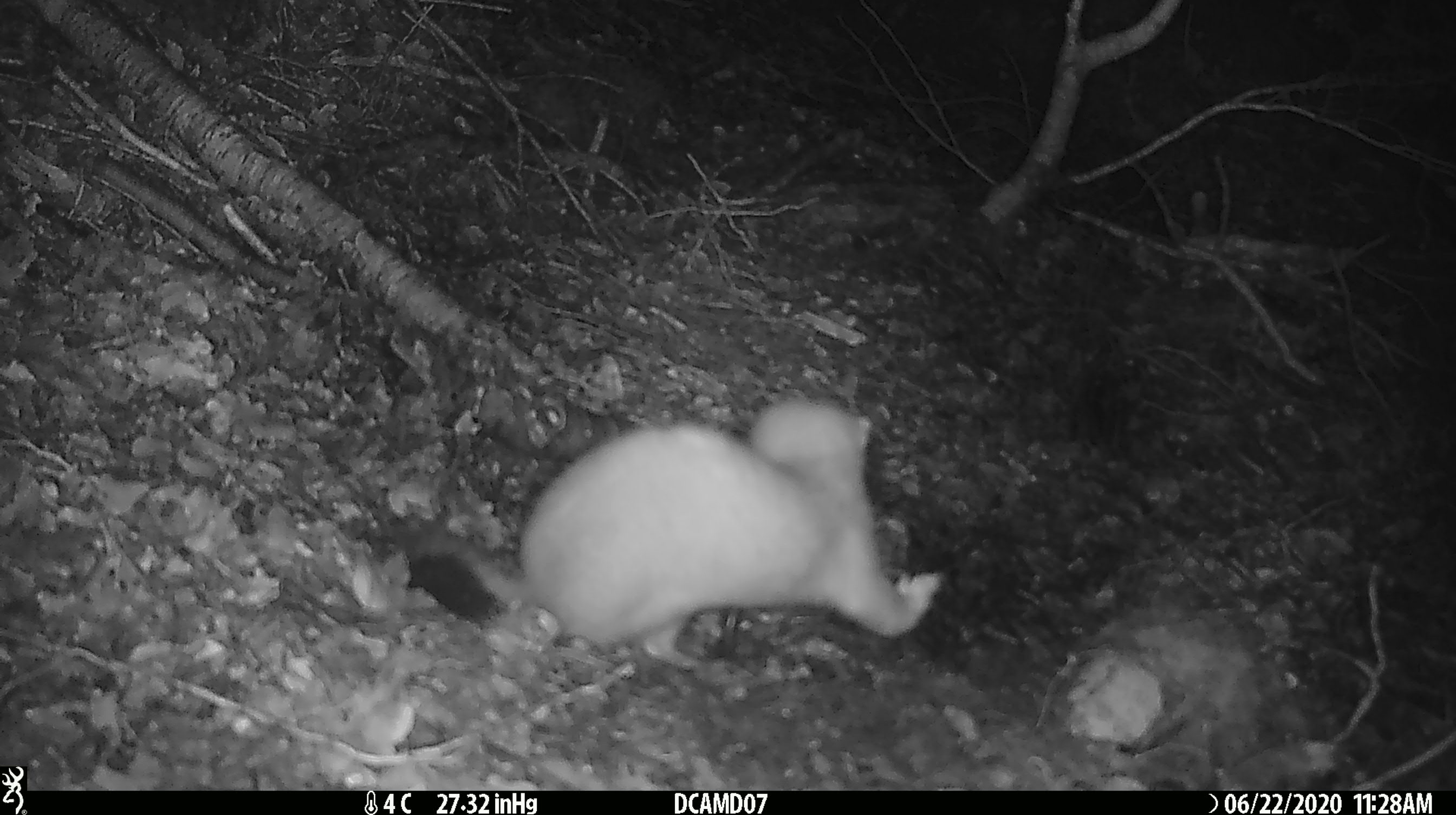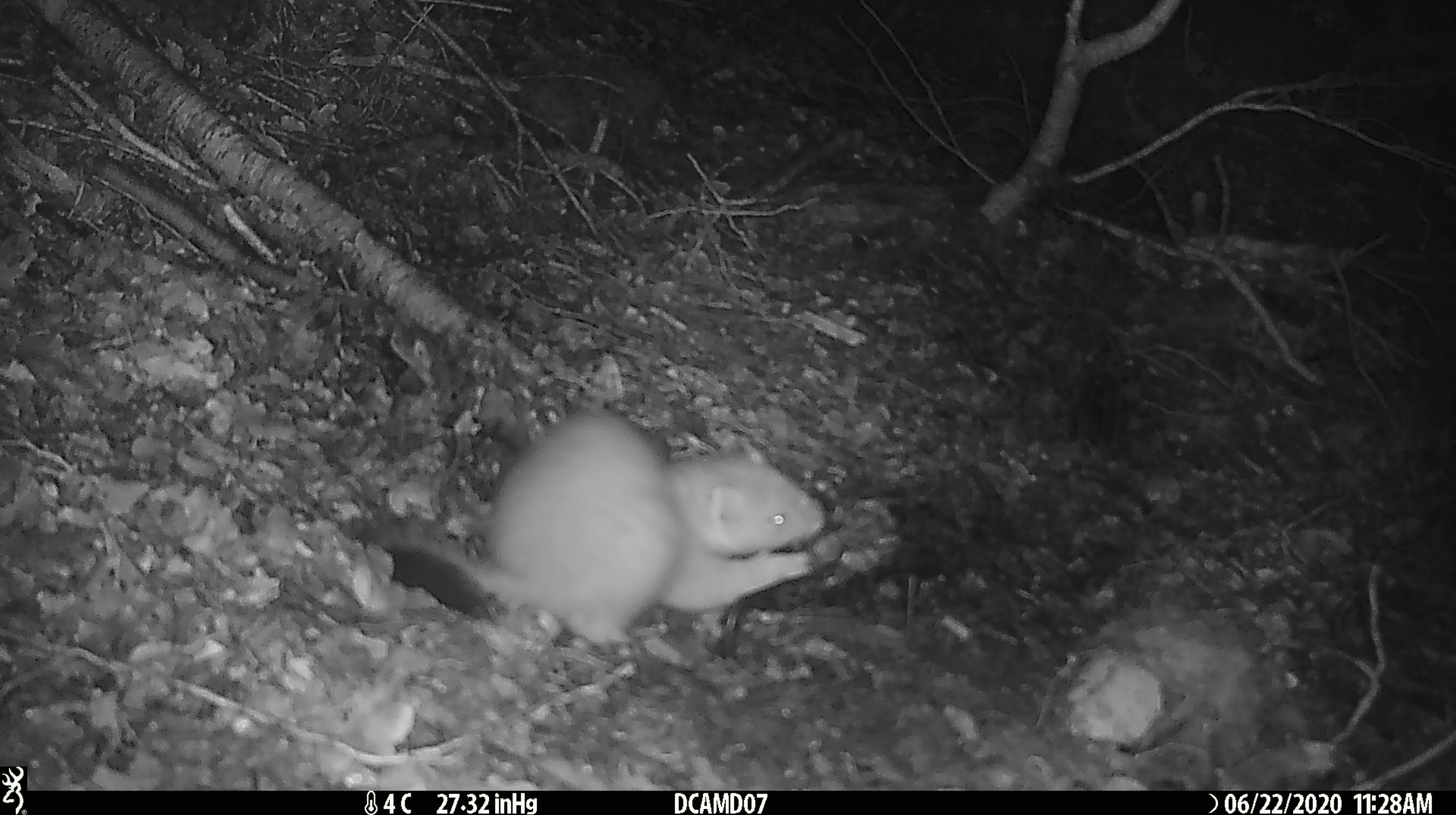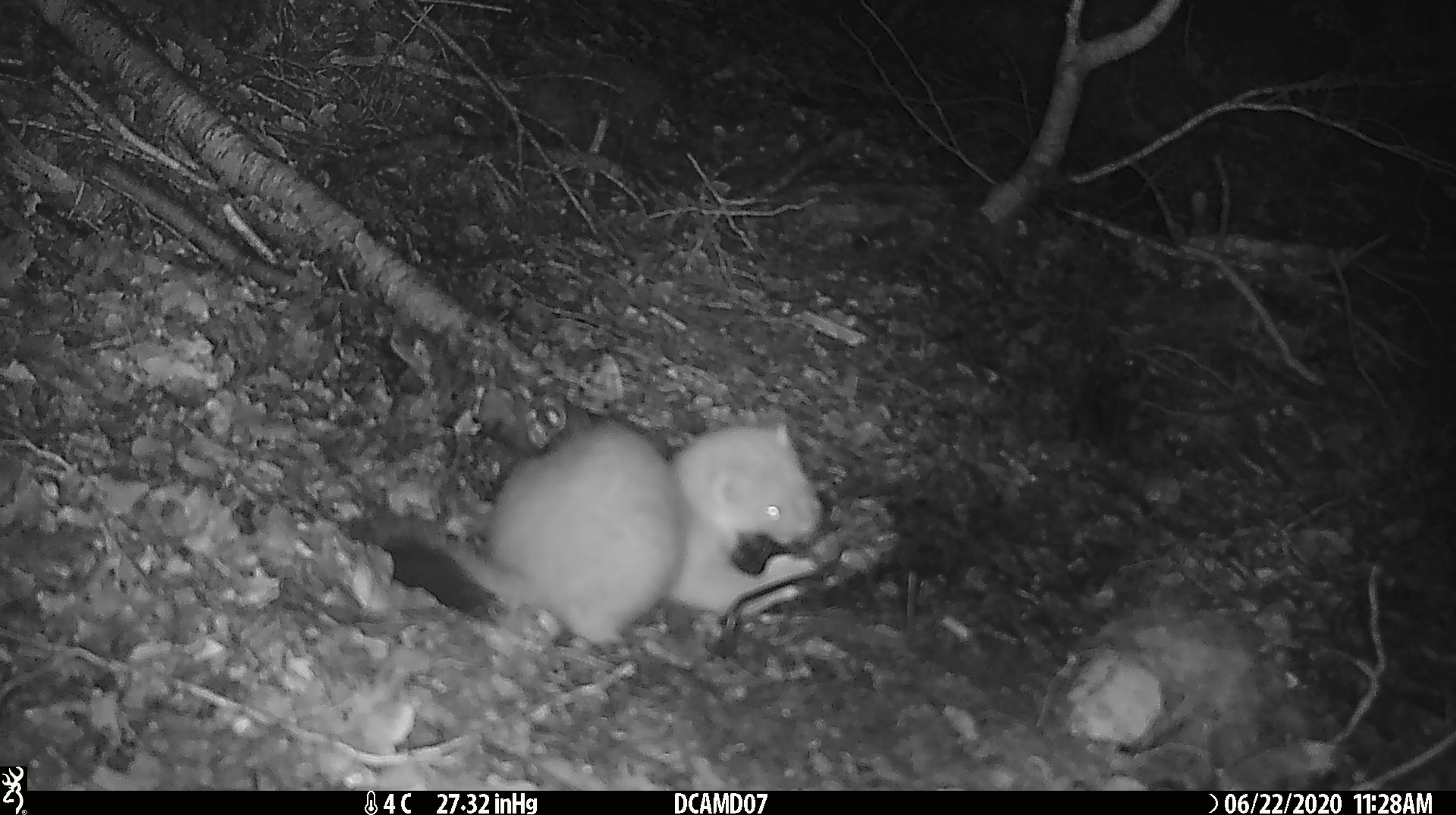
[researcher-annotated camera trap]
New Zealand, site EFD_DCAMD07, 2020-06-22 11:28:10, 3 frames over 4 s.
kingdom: Animalia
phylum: Chordata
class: Mammalia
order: Carnivora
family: Mustelidae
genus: Mustela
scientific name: Mustela erminea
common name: stoat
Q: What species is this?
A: Stoat (Mustela erminea).